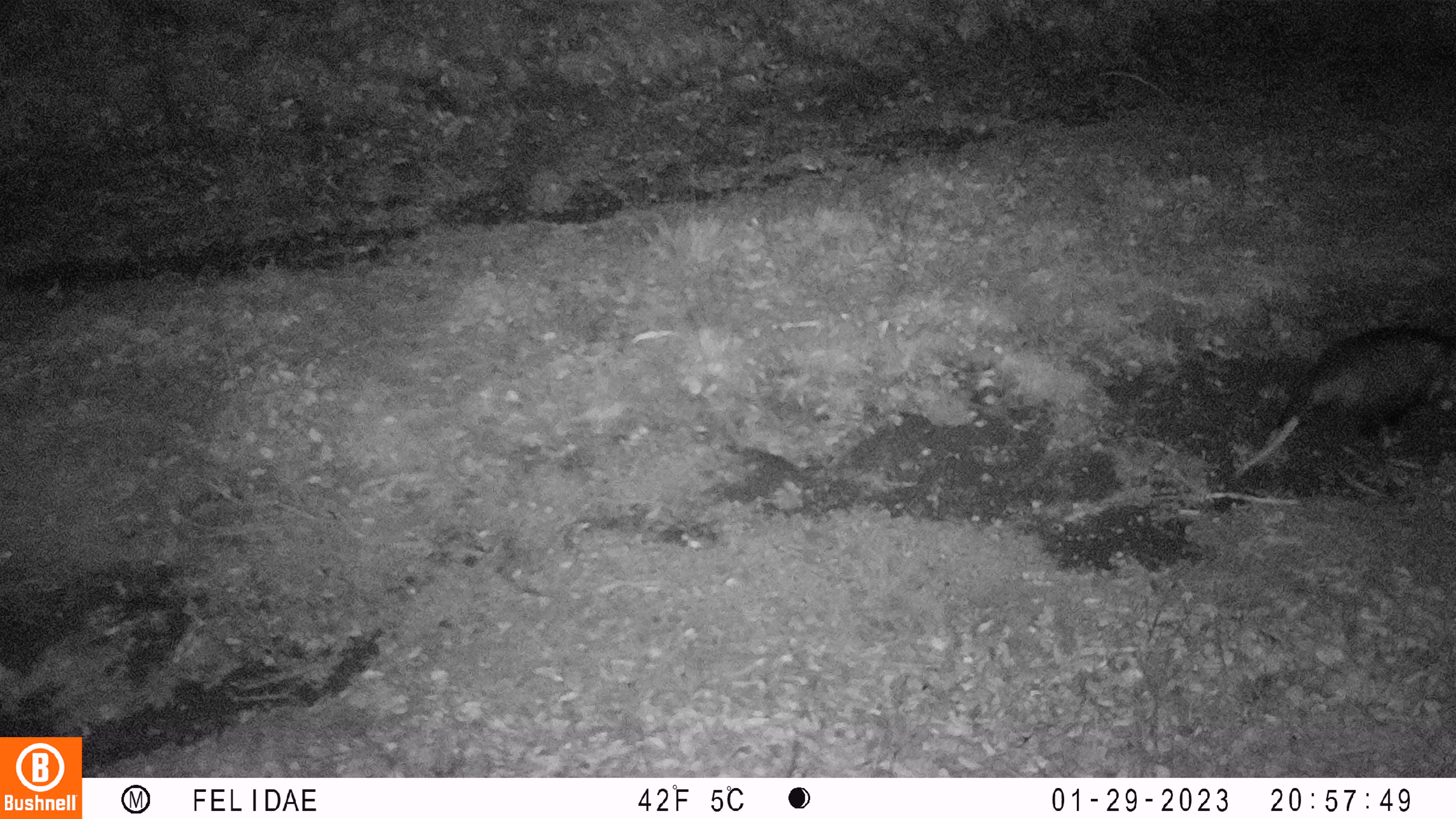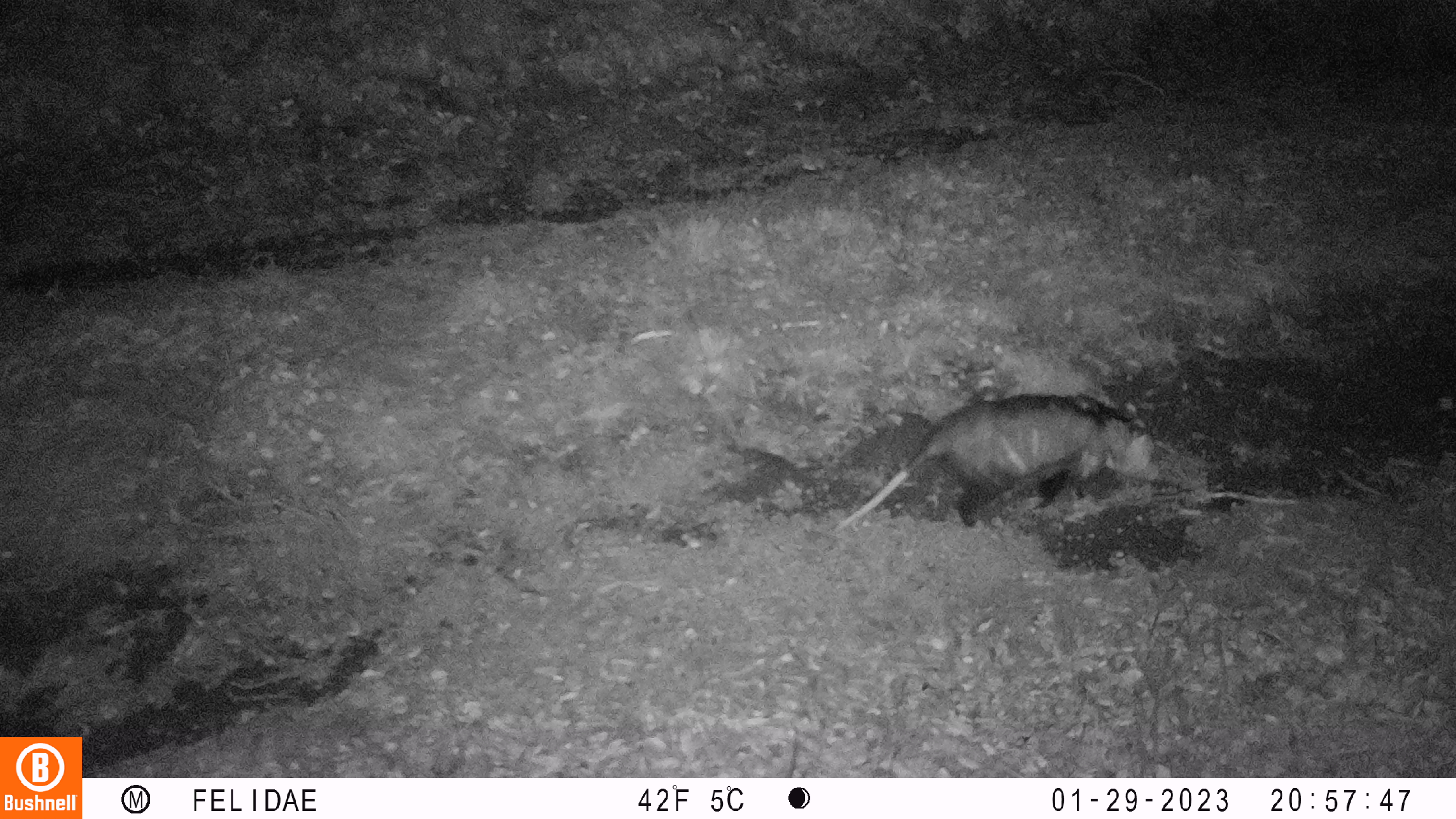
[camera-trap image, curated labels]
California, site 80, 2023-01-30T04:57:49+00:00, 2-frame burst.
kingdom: Animalia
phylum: Chordata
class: Mammalia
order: Didelphimorphia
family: Didelphidae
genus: Didelphis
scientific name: Didelphis virginiana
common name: virginia opossum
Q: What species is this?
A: Virginia opossum (Didelphis virginiana).